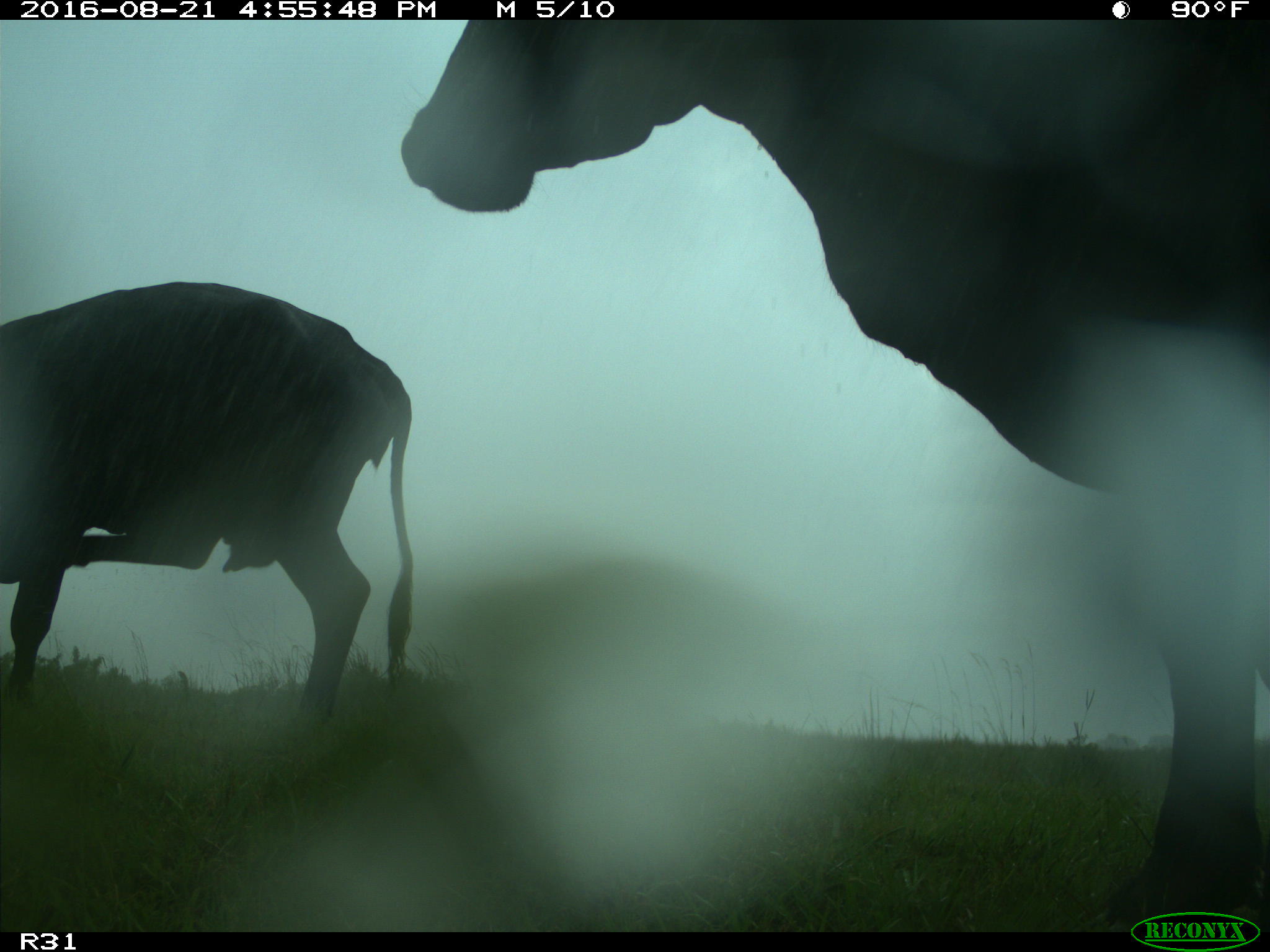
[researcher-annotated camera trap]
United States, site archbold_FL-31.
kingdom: Animalia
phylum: Chordata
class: Mammalia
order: Artiodactyla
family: Bovidae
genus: Bos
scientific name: Bos taurus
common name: domestic cow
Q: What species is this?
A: Bos taurus (domestic cow).